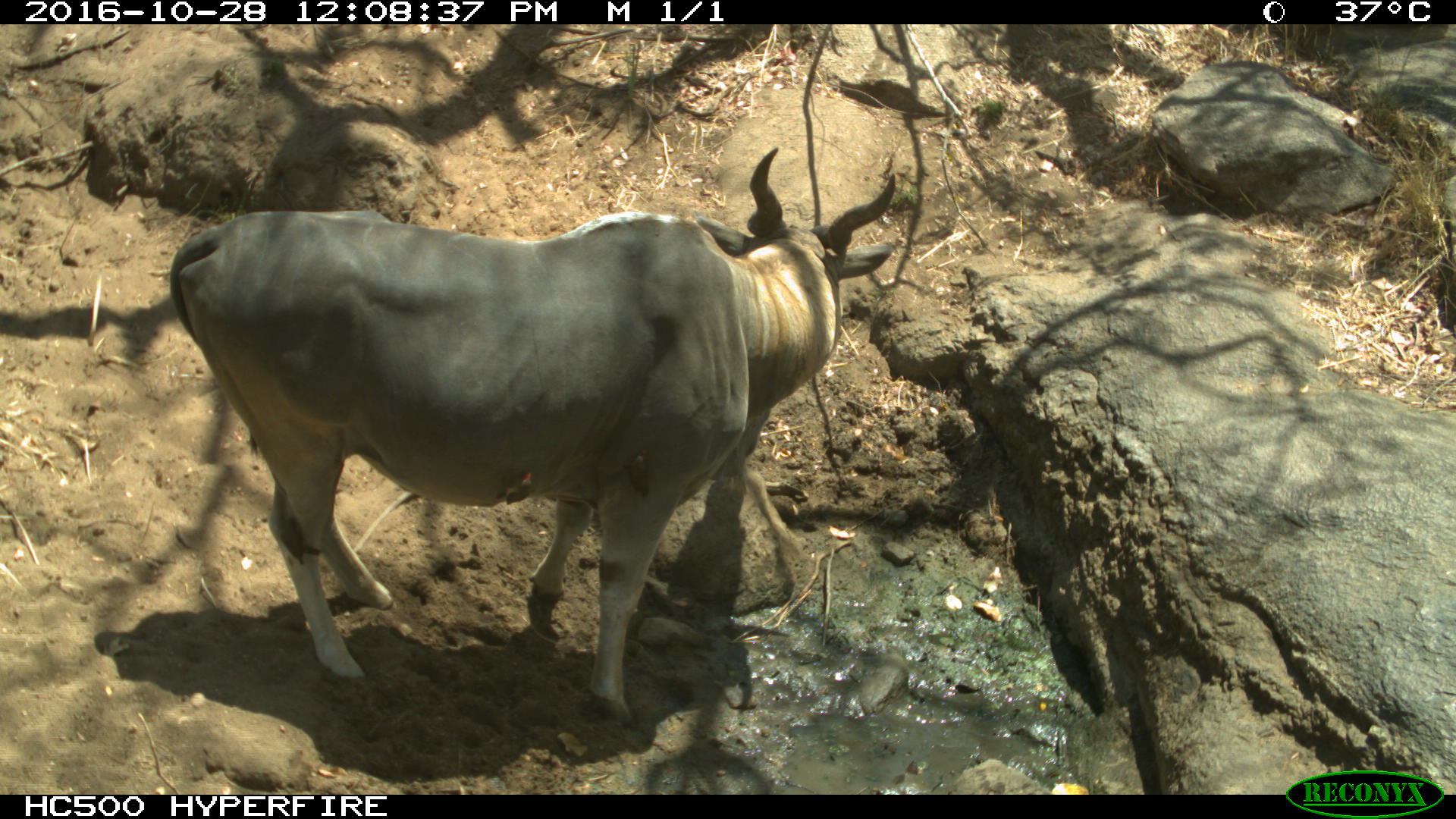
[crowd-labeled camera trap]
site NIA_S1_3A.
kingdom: Animalia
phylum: Chordata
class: Mammalia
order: Artiodactyla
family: Bovidae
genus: Tragelaphus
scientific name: Tragelaphus oryx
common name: eland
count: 1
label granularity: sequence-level